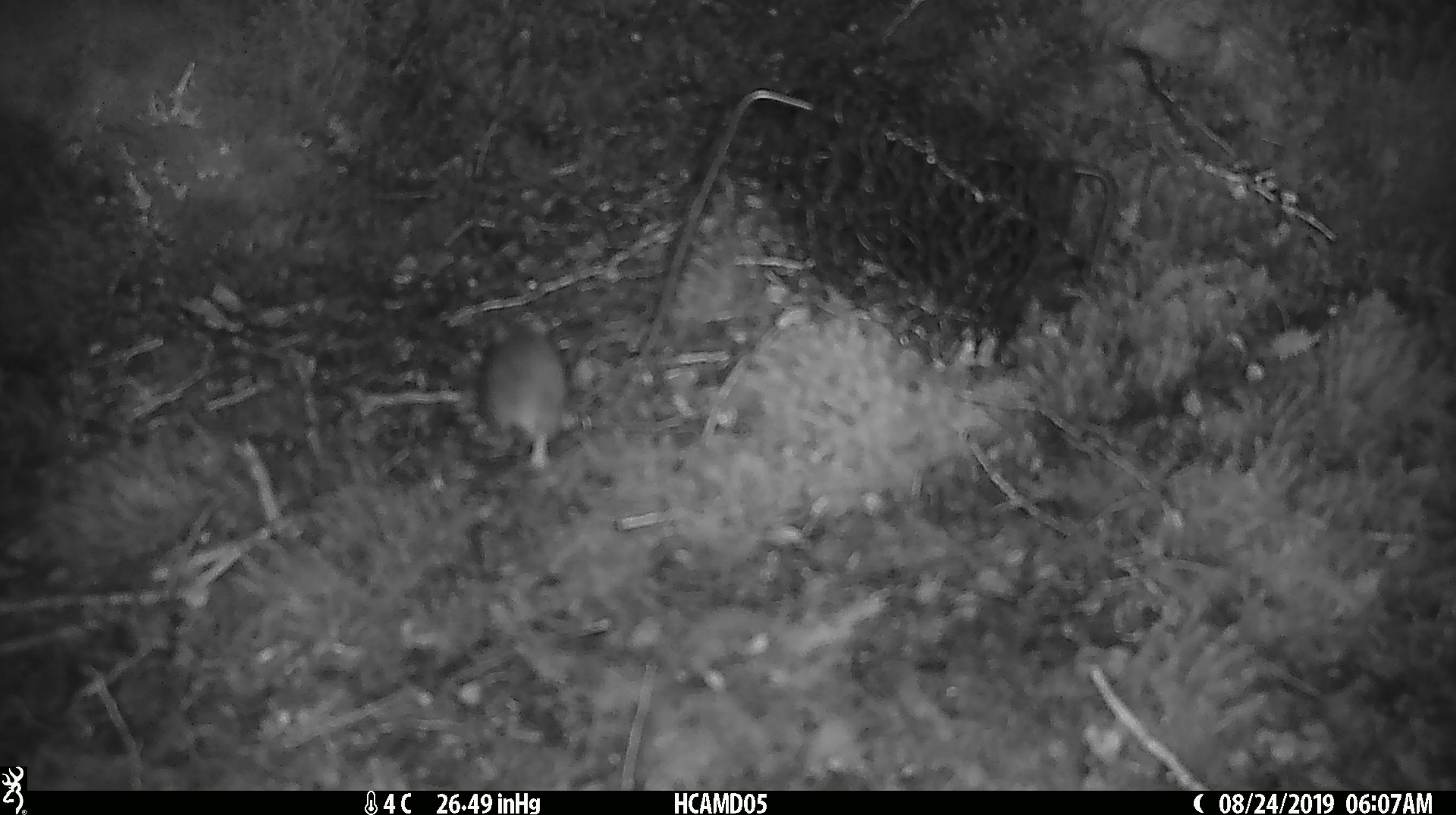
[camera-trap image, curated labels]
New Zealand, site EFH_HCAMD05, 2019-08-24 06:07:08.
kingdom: Animalia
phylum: Chordata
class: Mammalia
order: Rodentia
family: Muridae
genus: Mus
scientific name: Mus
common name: mouse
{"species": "mouse (Mus)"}